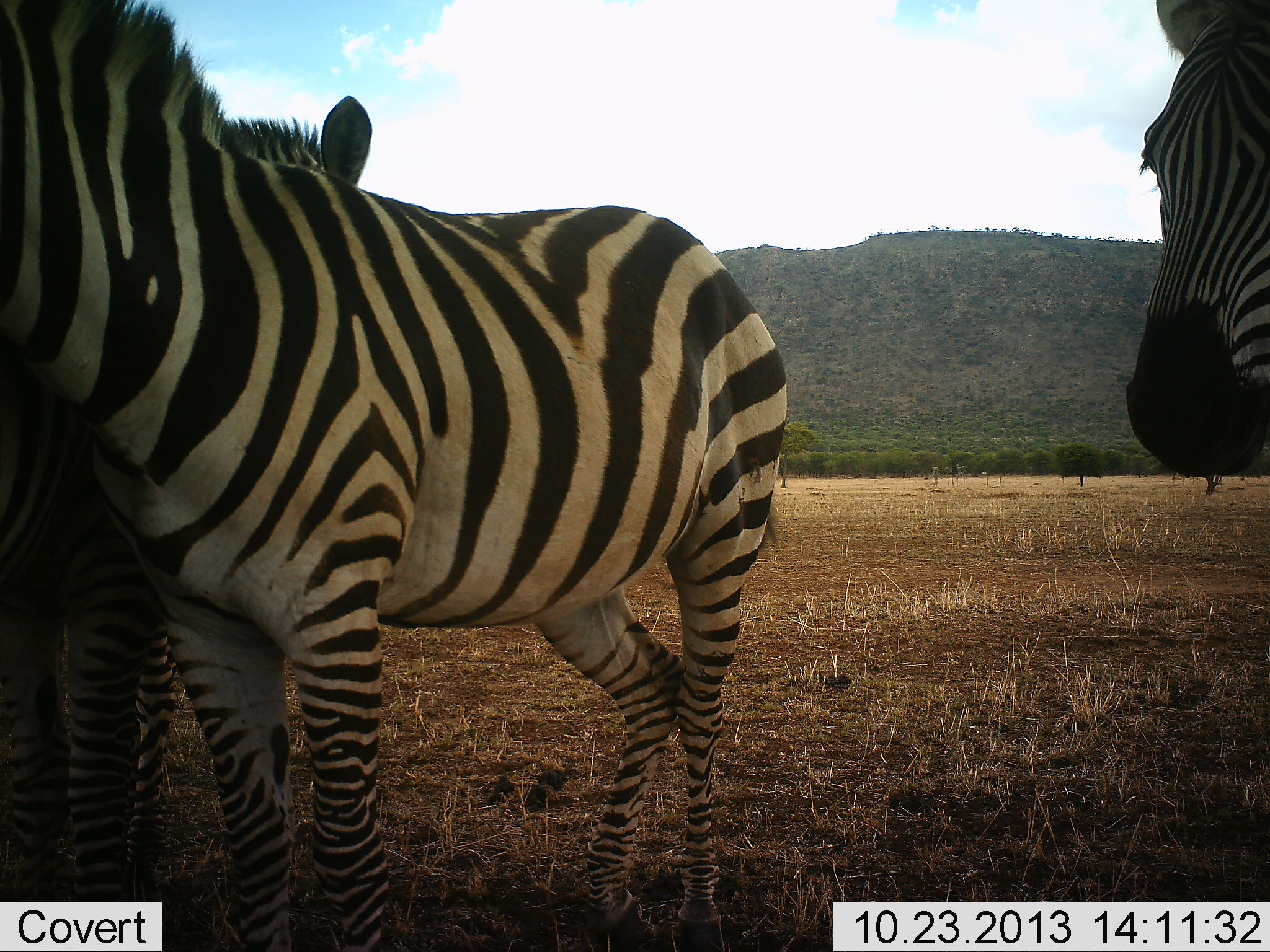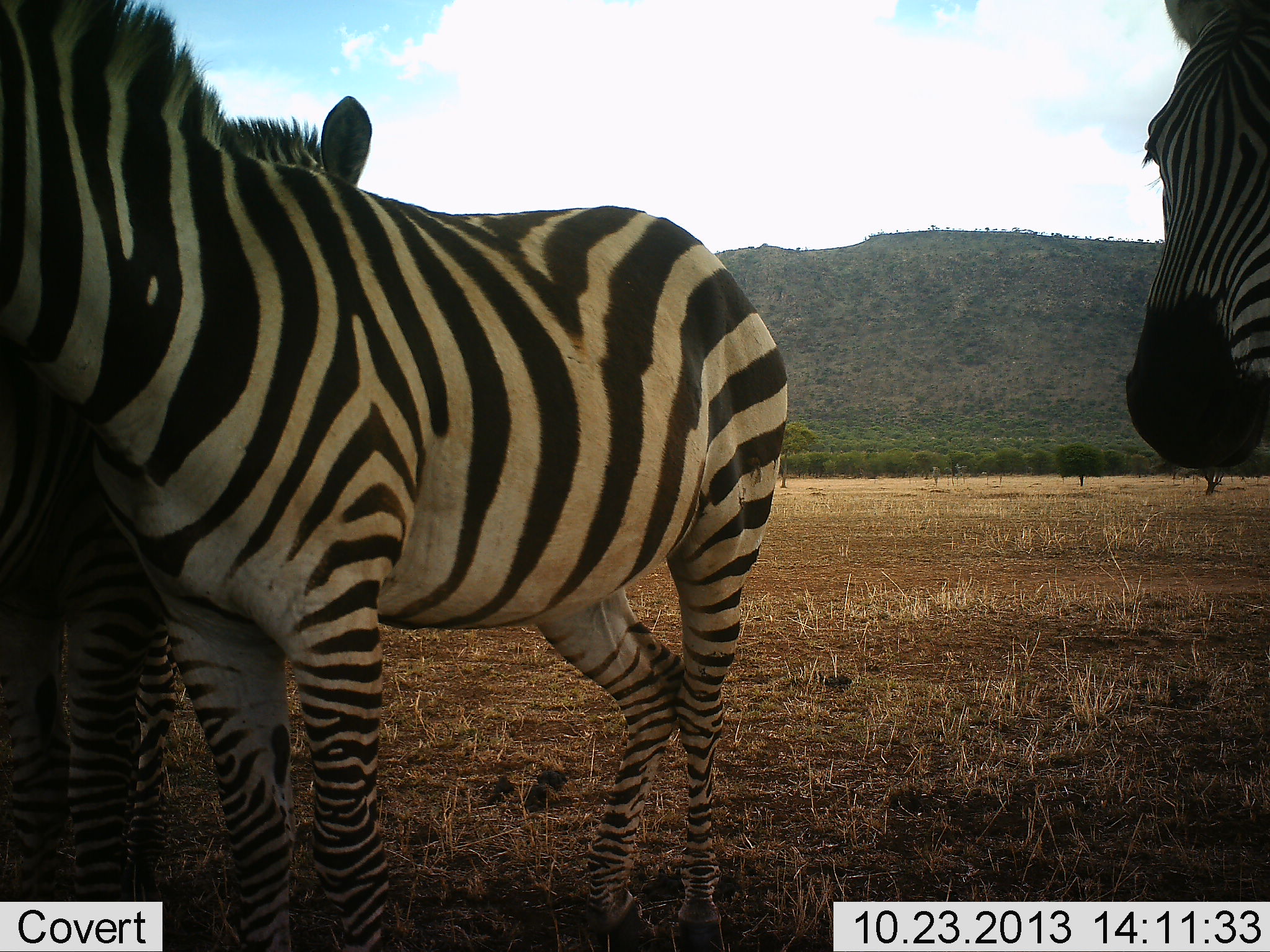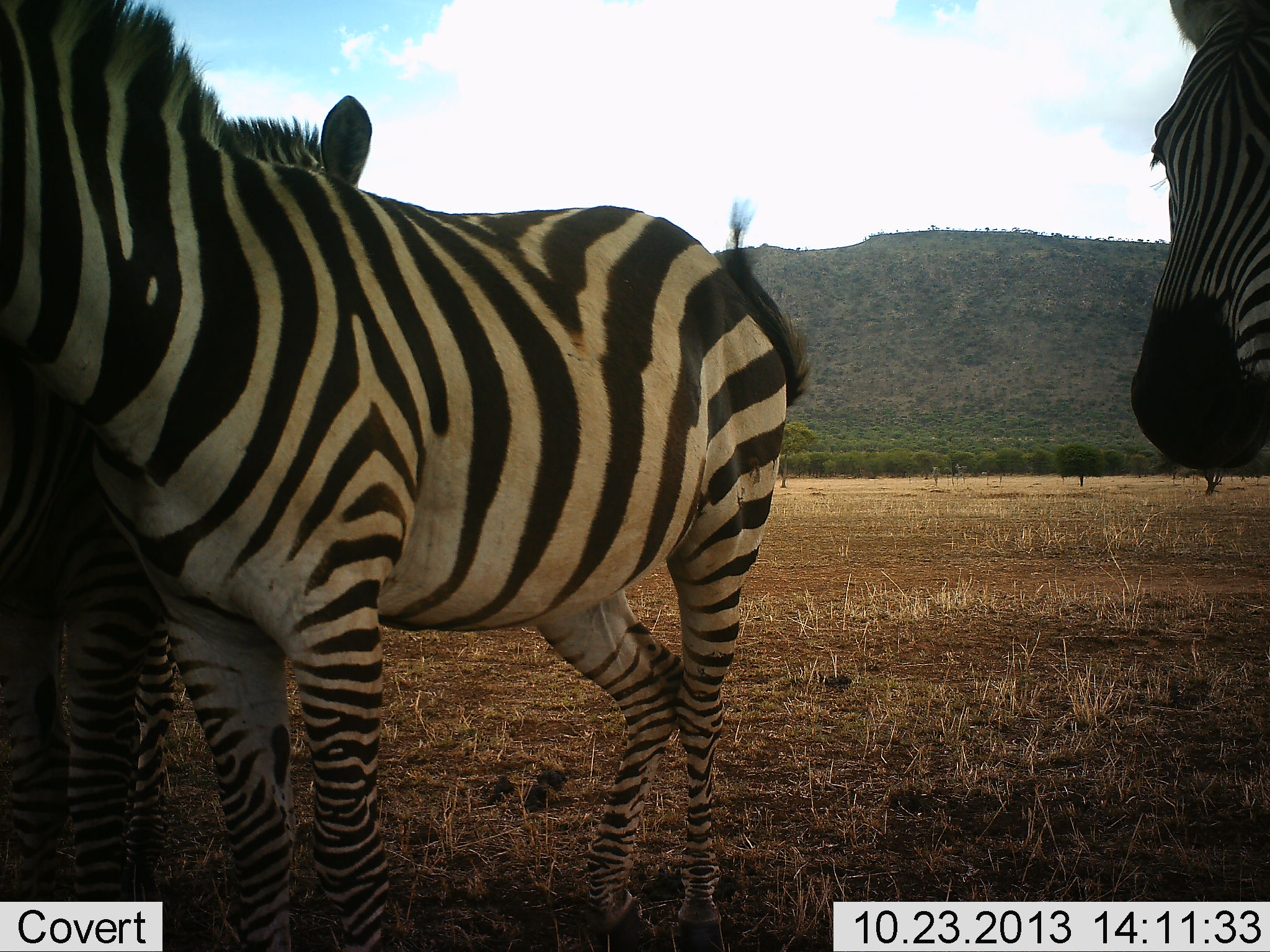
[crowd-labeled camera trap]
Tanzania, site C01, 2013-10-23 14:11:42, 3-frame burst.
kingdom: Animalia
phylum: Chordata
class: Mammalia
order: Perissodactyla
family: Equidae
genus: Equus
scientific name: Equus quagga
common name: plains zebra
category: zebra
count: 3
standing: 100%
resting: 0%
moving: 0%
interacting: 10%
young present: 0%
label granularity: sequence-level